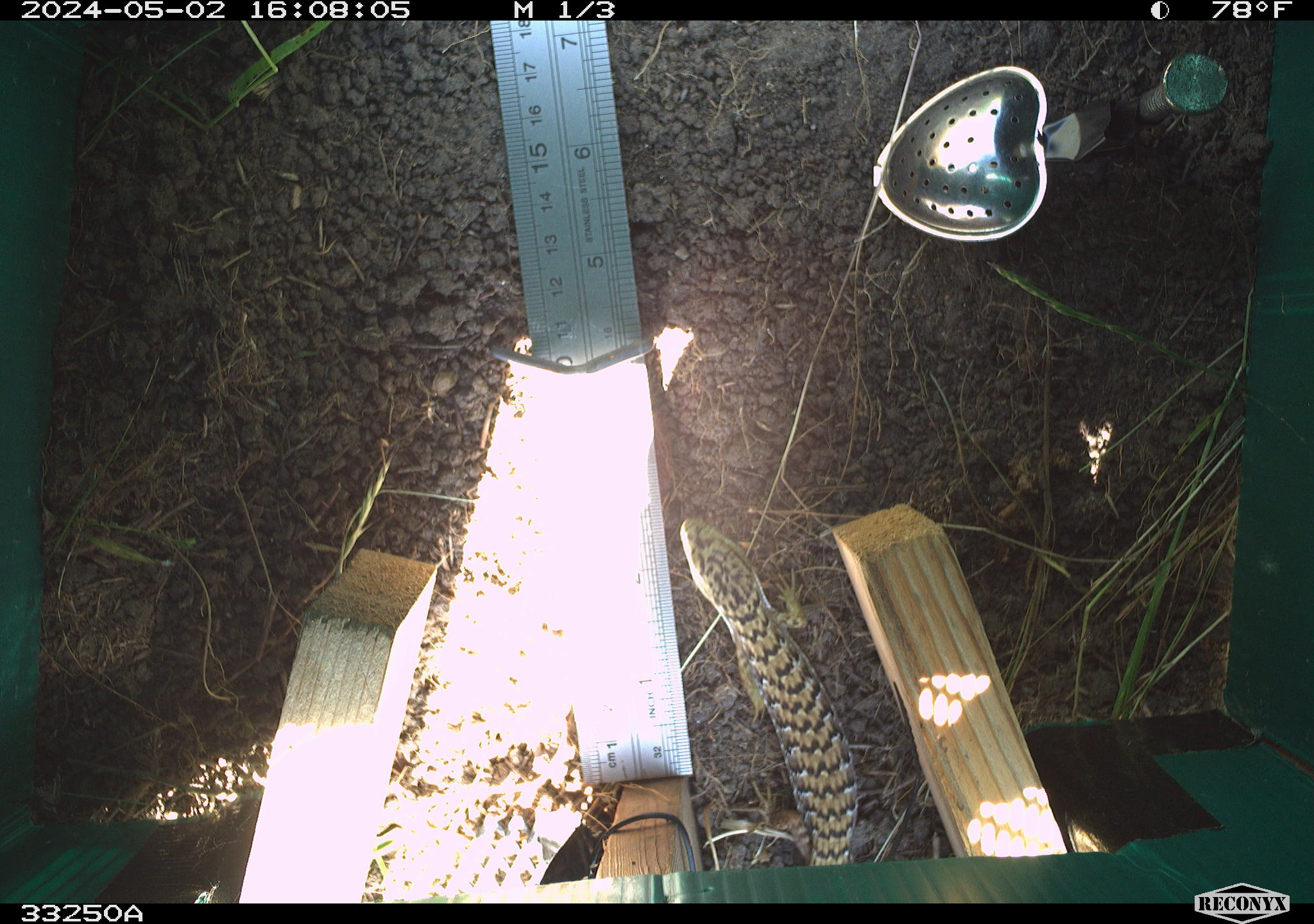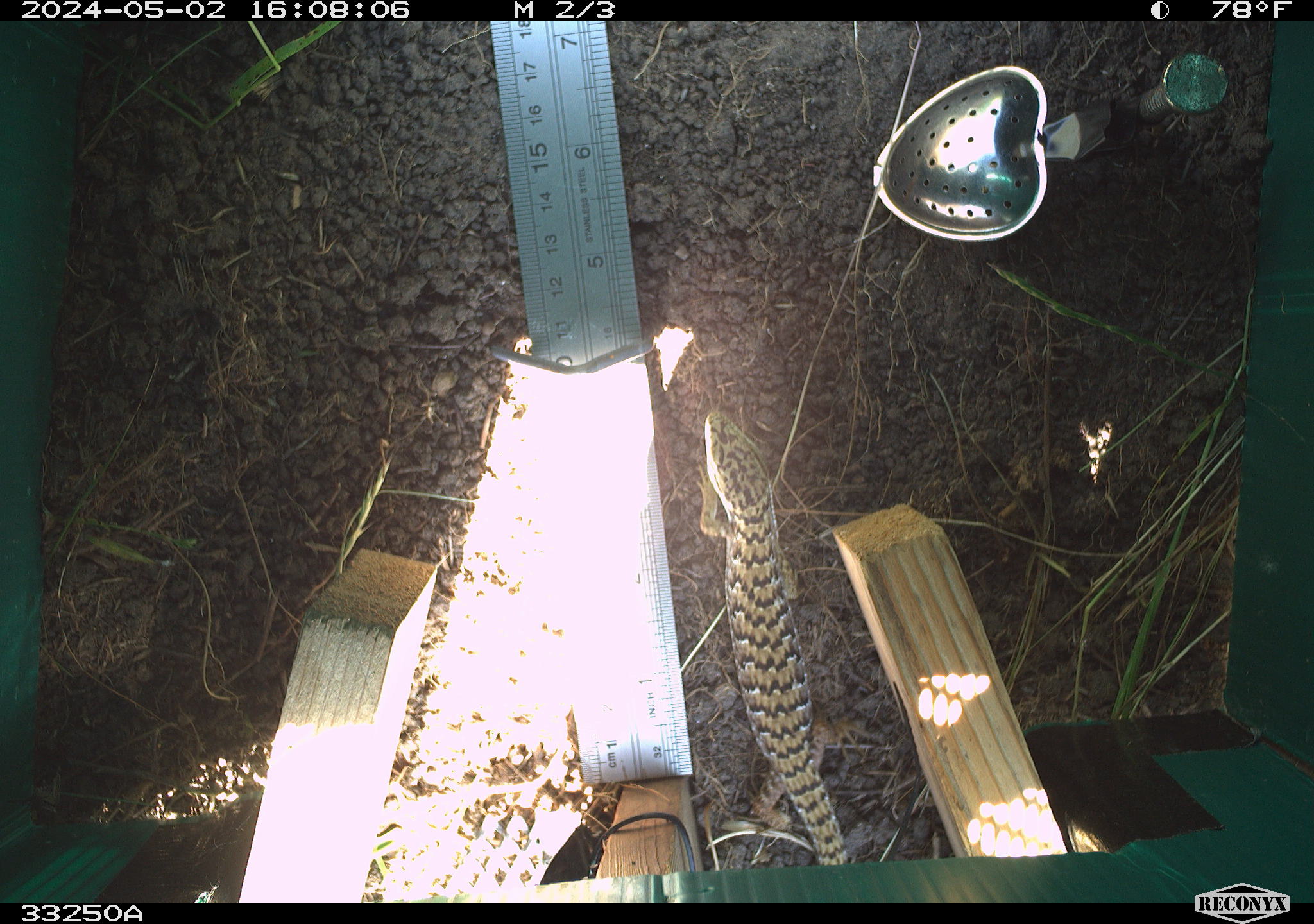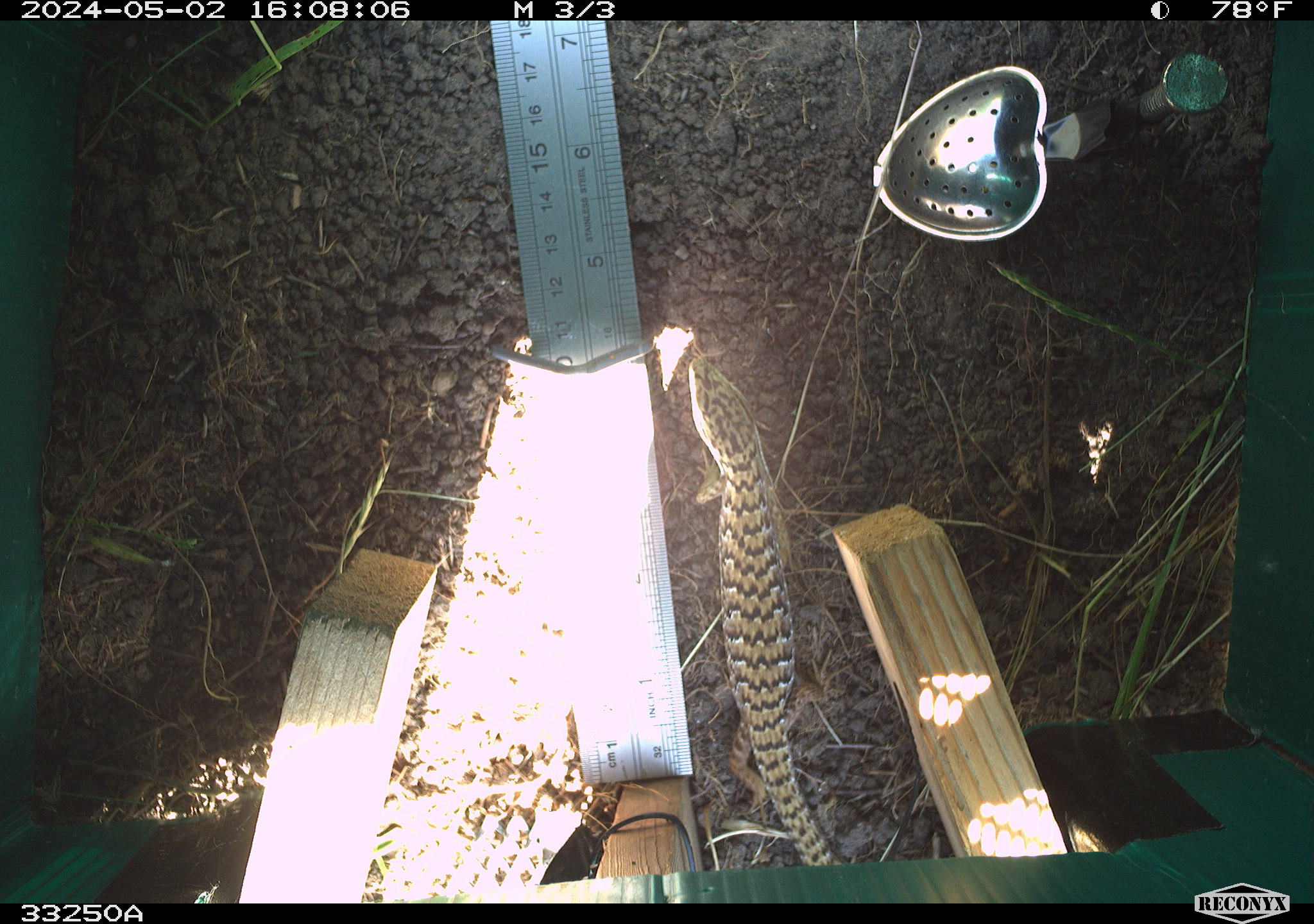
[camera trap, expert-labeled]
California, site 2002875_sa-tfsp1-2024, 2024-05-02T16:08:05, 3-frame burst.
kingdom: Animalia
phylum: Chordata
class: Reptilia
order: Squamata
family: Anguidae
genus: Elgaria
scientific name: Elgaria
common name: alligator lizards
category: elgaria species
Elgaria species (alligator lizards) (Elgaria).